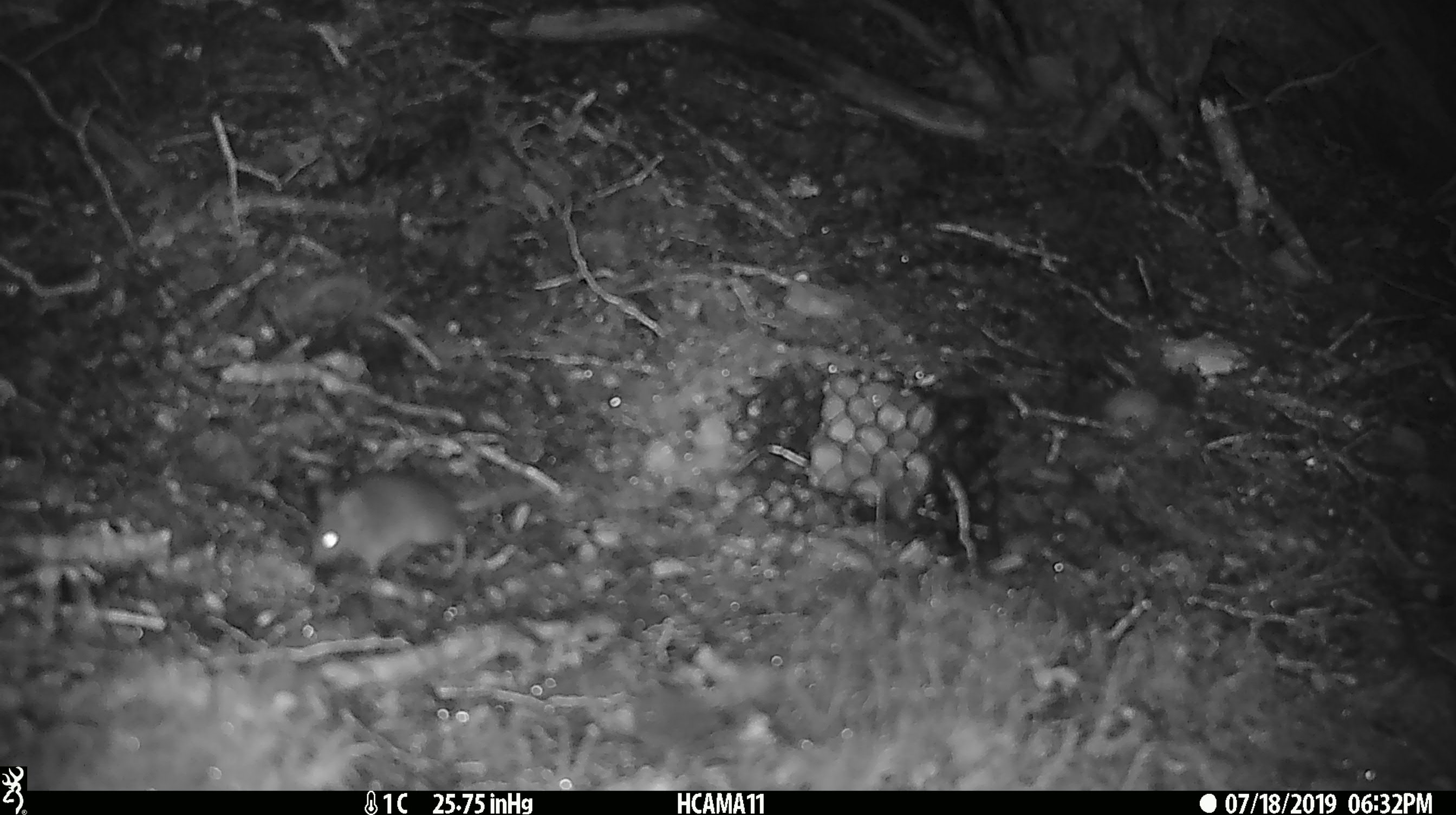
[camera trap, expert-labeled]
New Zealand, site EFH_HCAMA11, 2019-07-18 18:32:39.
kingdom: Animalia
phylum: Chordata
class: Mammalia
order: Rodentia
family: Muridae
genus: Mus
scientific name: Mus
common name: mouse